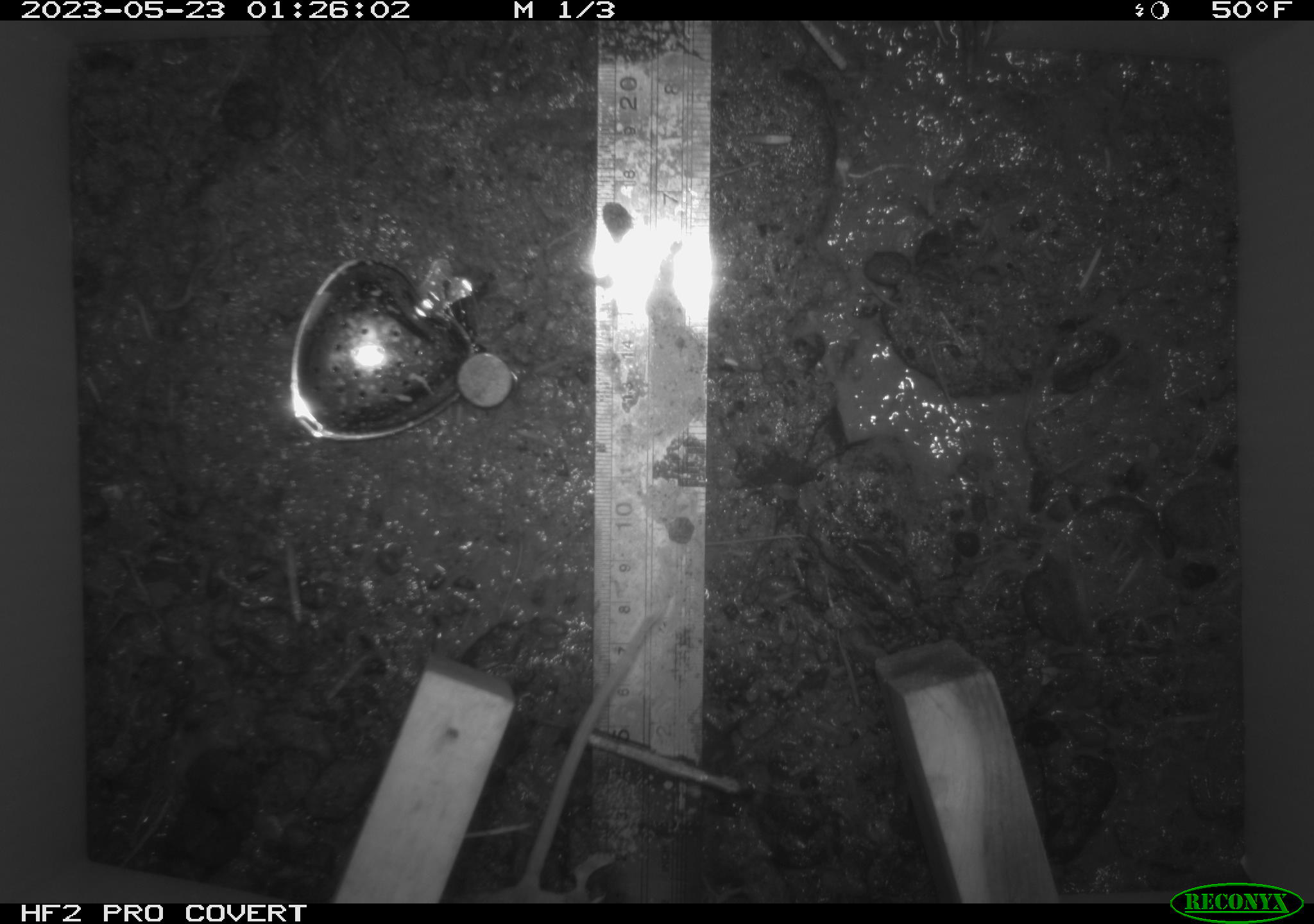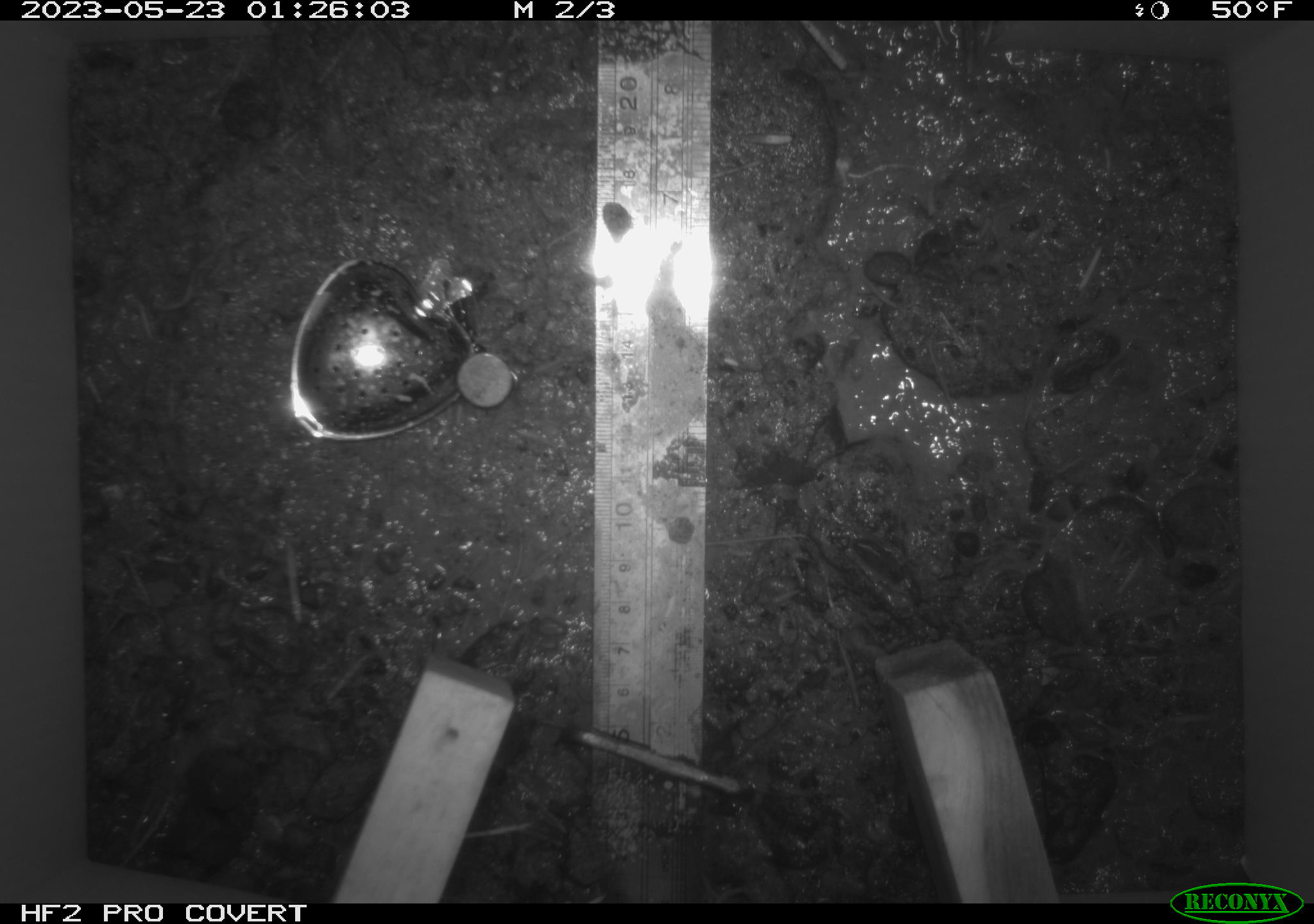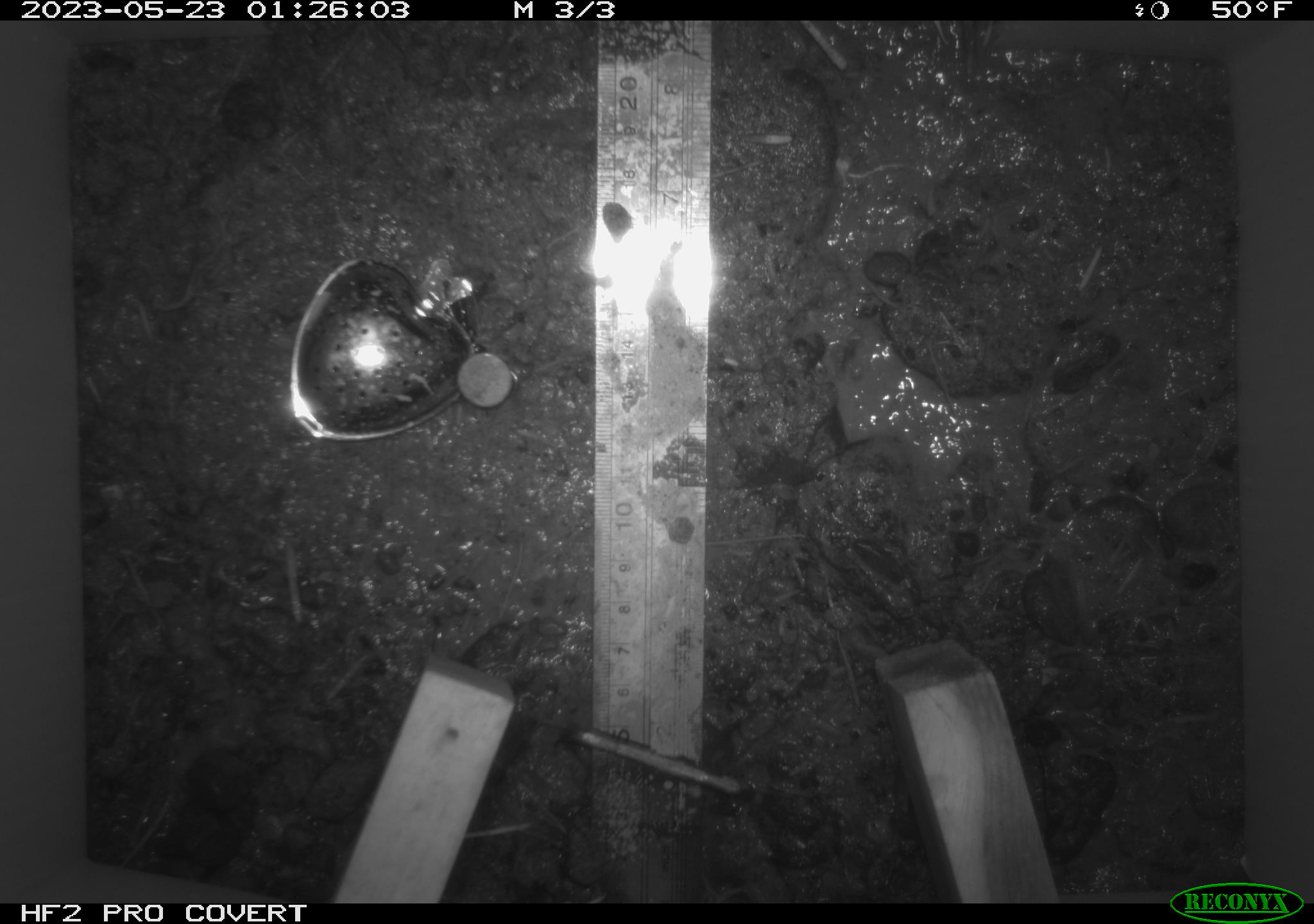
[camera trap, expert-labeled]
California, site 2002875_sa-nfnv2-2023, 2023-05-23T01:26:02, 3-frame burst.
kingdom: Animalia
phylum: Chordata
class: Mammalia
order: Rodentia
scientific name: Rodentia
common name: mouse species